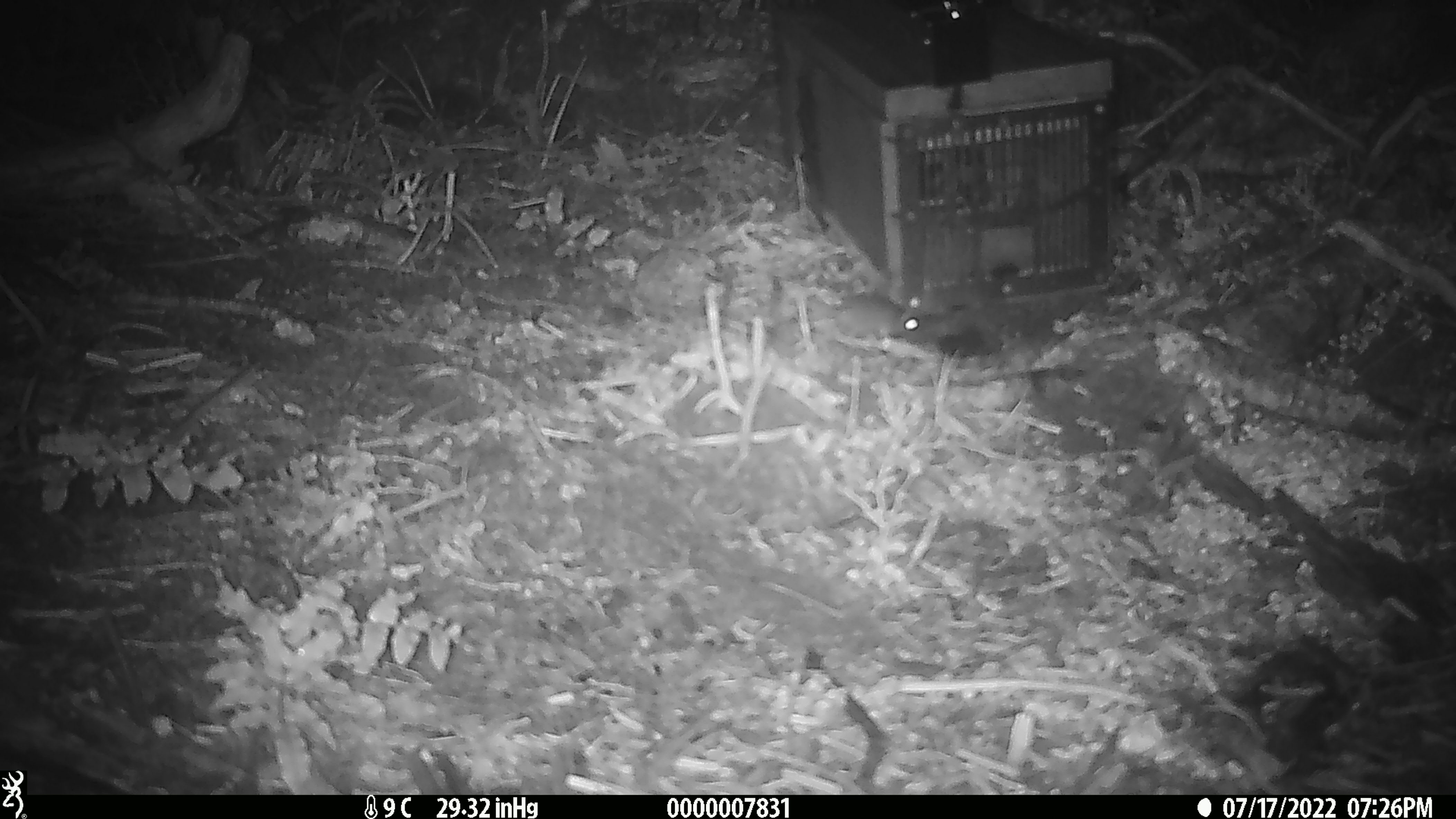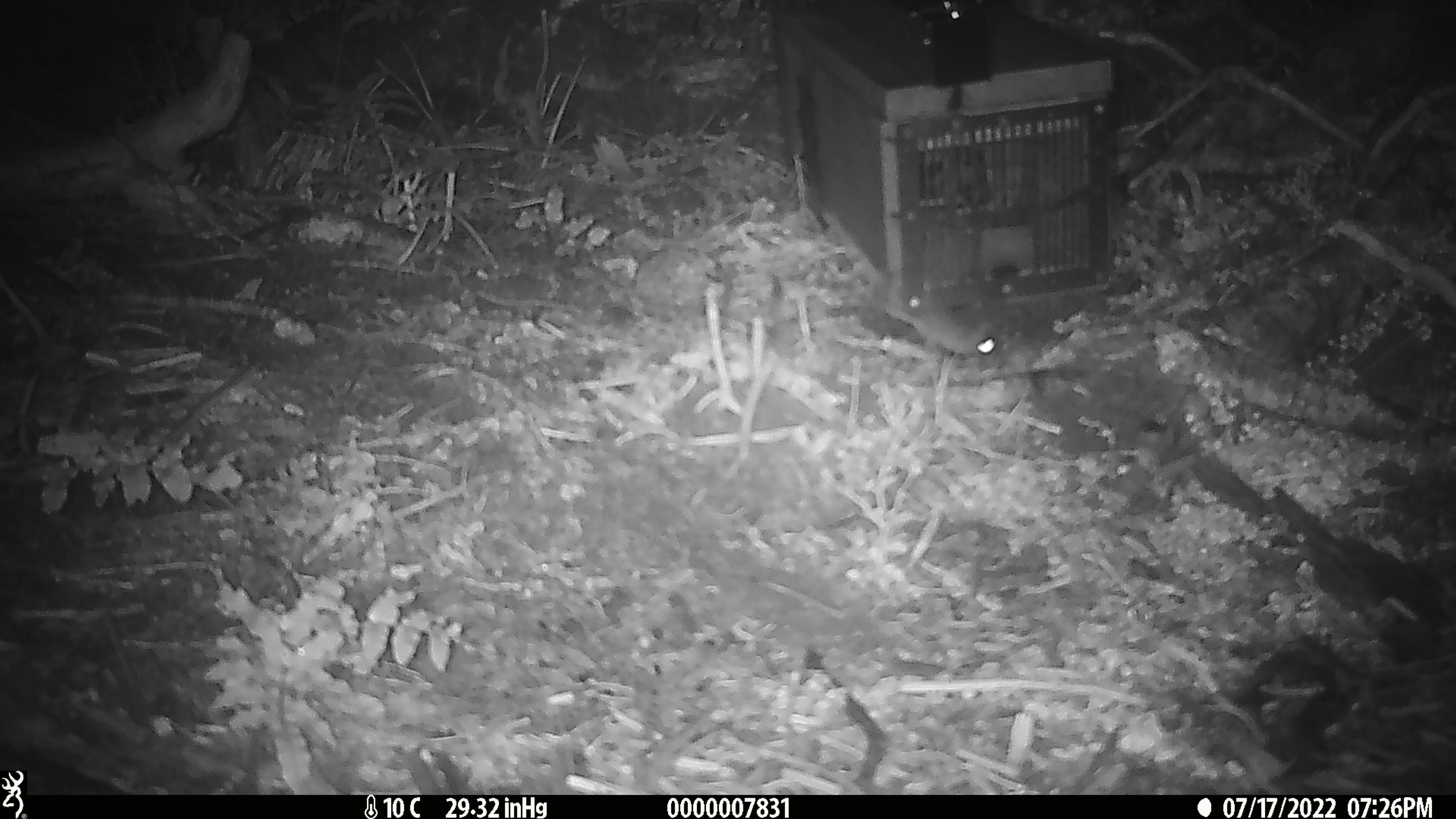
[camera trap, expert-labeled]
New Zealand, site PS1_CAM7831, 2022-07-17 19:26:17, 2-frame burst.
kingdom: Animalia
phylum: Chordata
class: Mammalia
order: Rodentia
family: Muridae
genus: Mus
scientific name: Mus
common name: mouse